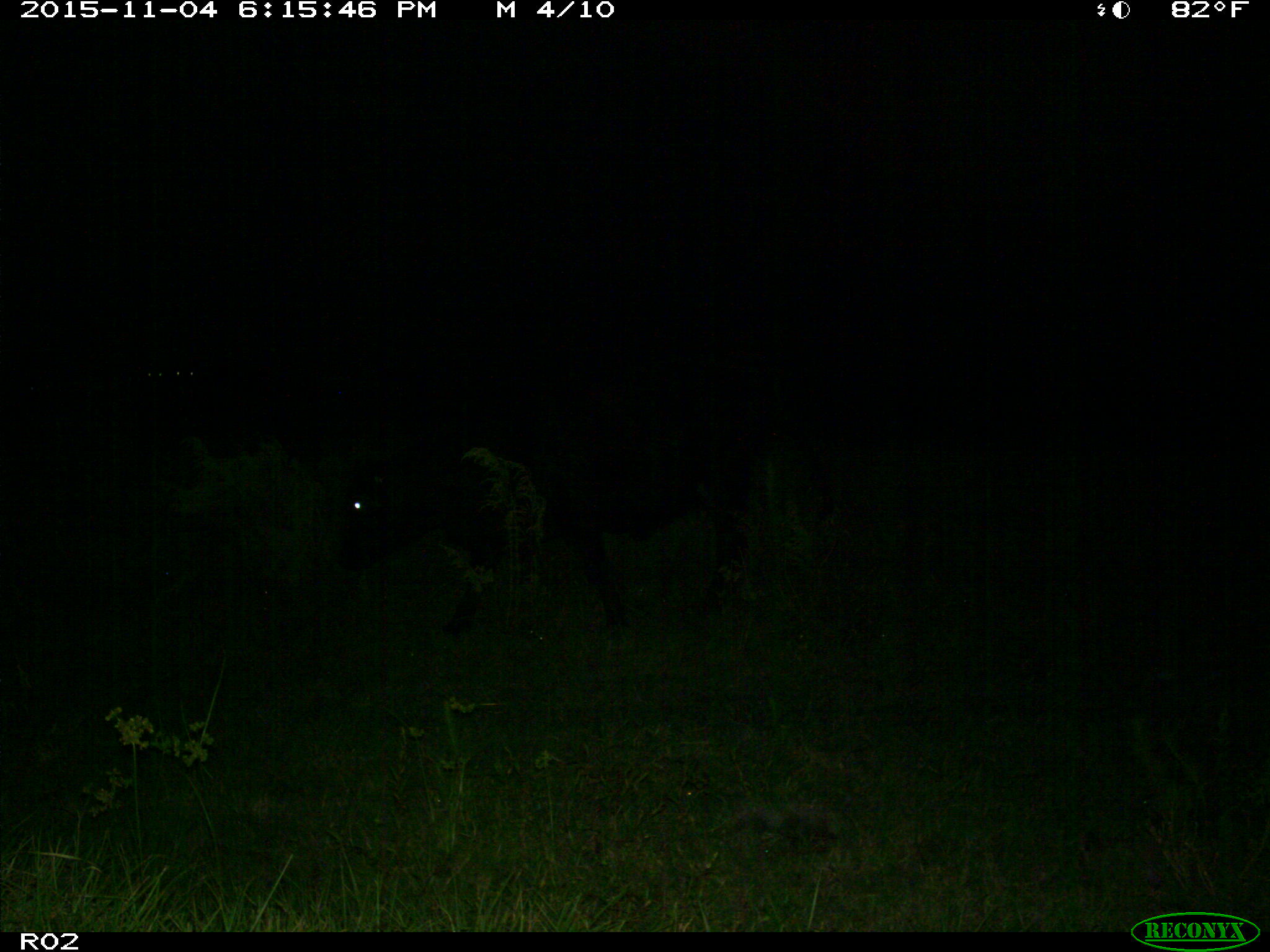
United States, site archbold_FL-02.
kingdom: Animalia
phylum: Chordata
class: Mammalia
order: Artiodactyla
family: Bovidae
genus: Bos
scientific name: Bos taurus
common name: domestic cow